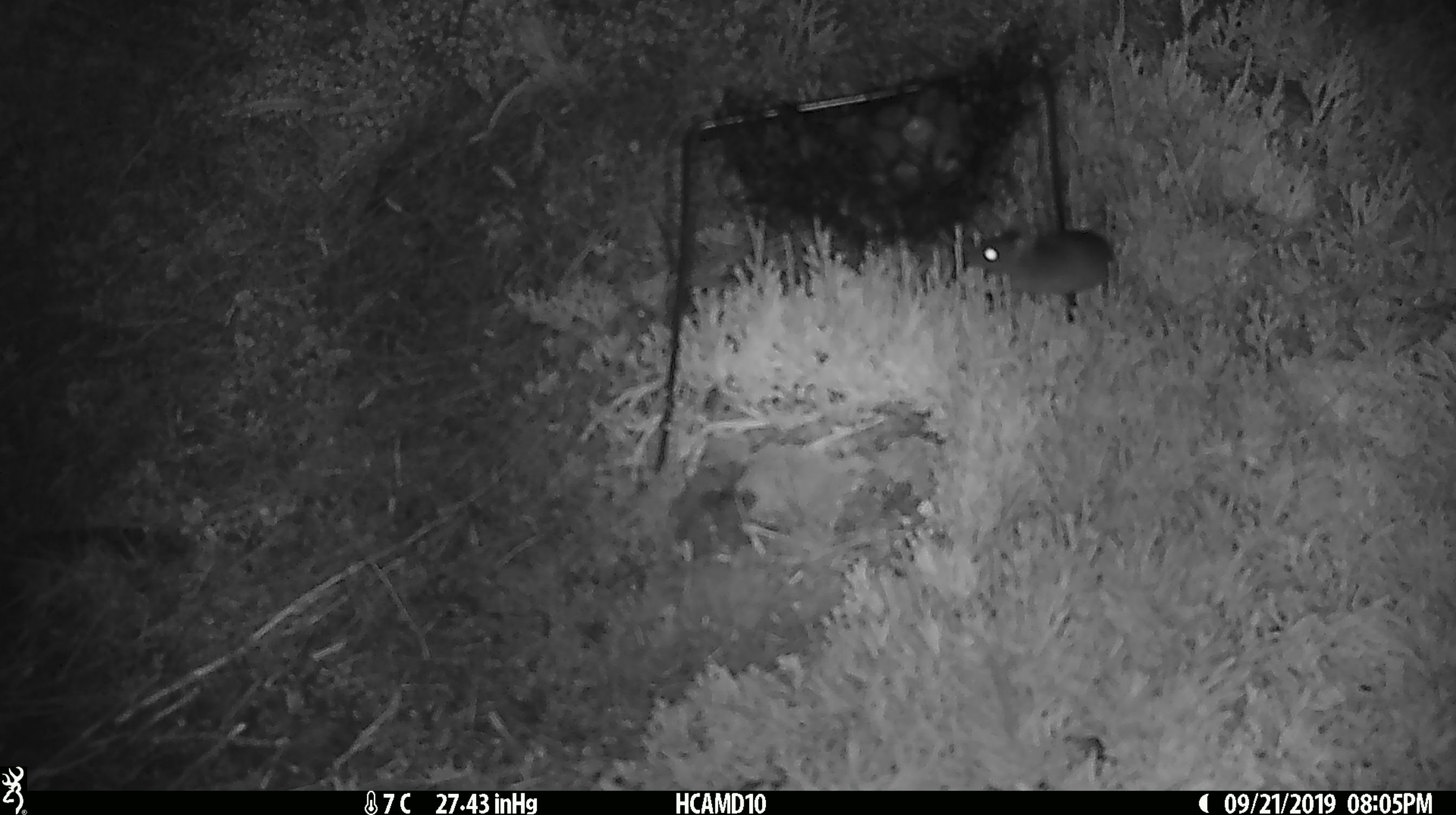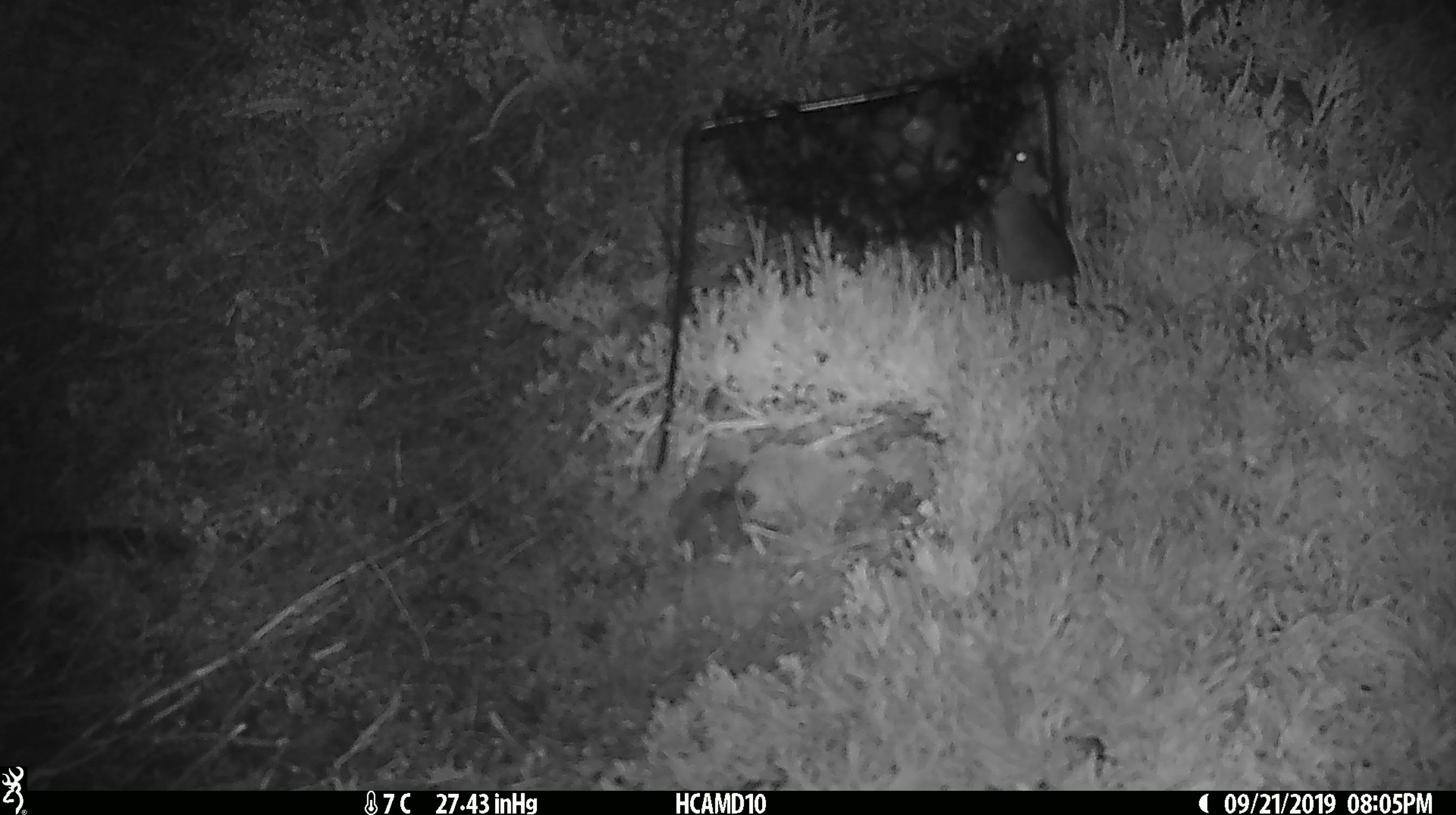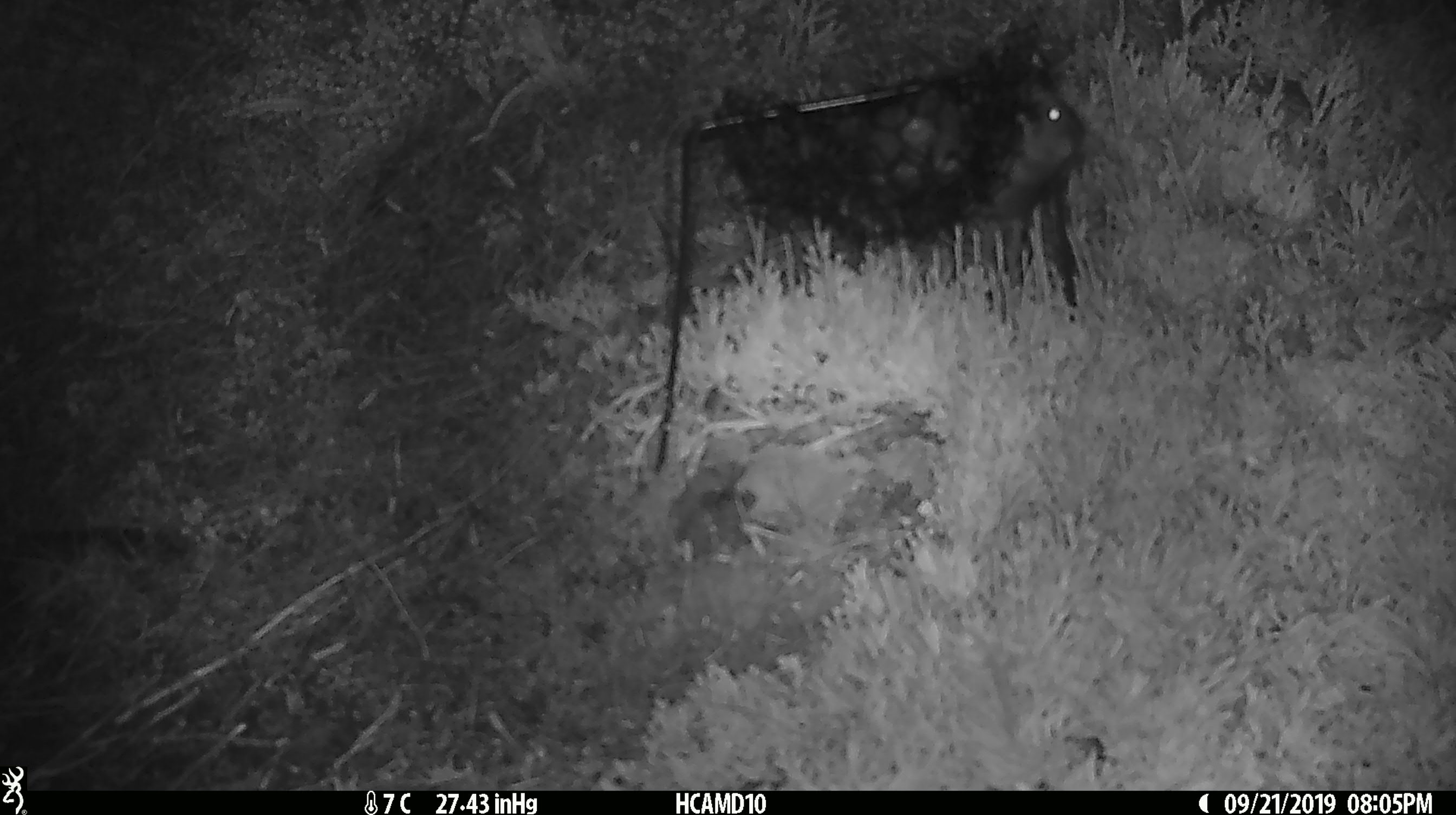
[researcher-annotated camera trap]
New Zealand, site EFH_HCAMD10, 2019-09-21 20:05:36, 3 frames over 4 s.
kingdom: Animalia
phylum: Chordata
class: Mammalia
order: Rodentia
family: Muridae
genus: Mus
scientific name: Mus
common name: mouse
Mouse (Mus).